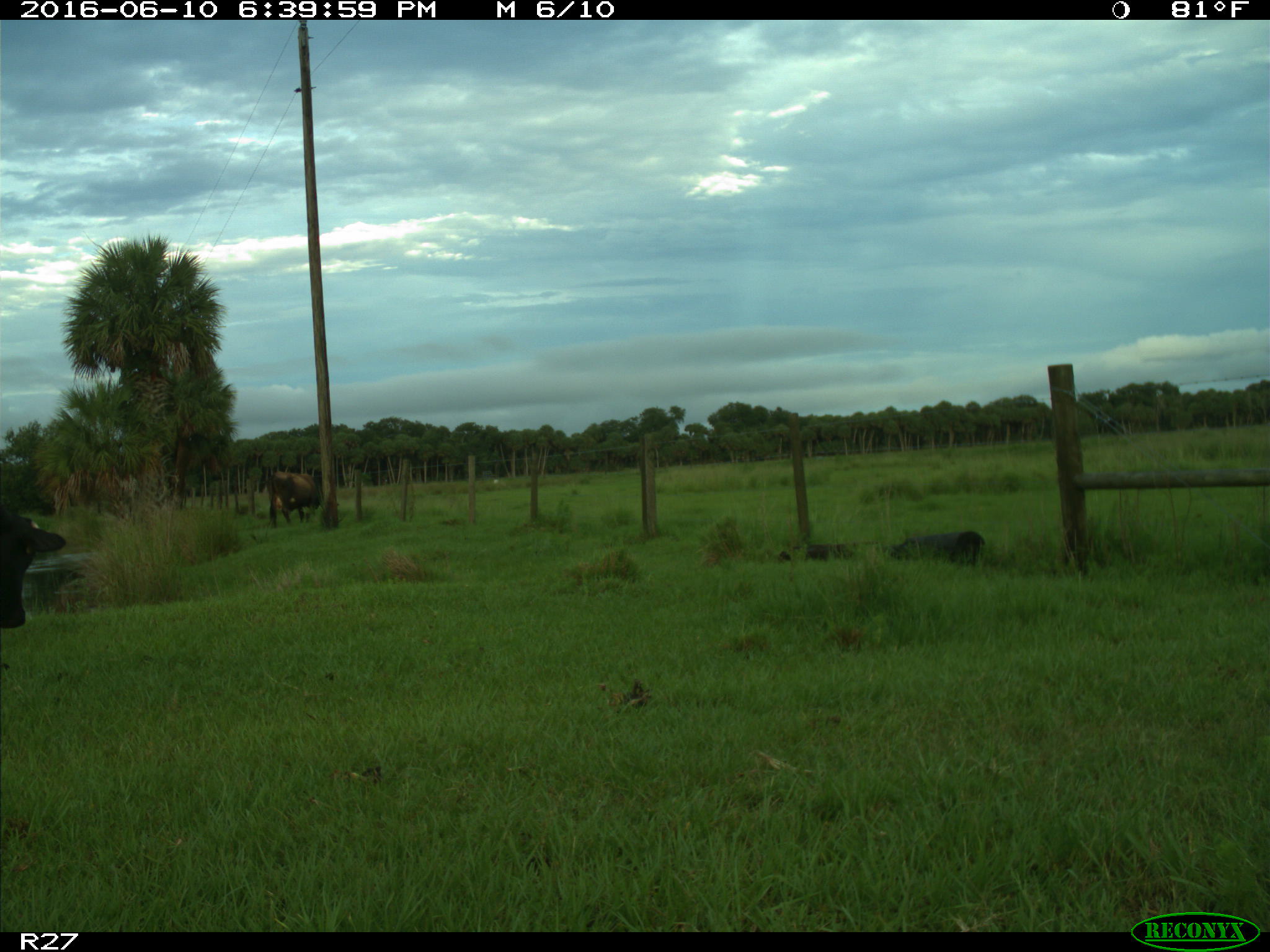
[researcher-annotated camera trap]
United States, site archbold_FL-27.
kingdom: Animalia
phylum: Chordata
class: Mammalia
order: Artiodactyla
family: Bovidae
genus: Bos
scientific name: Bos taurus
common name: domestic cow